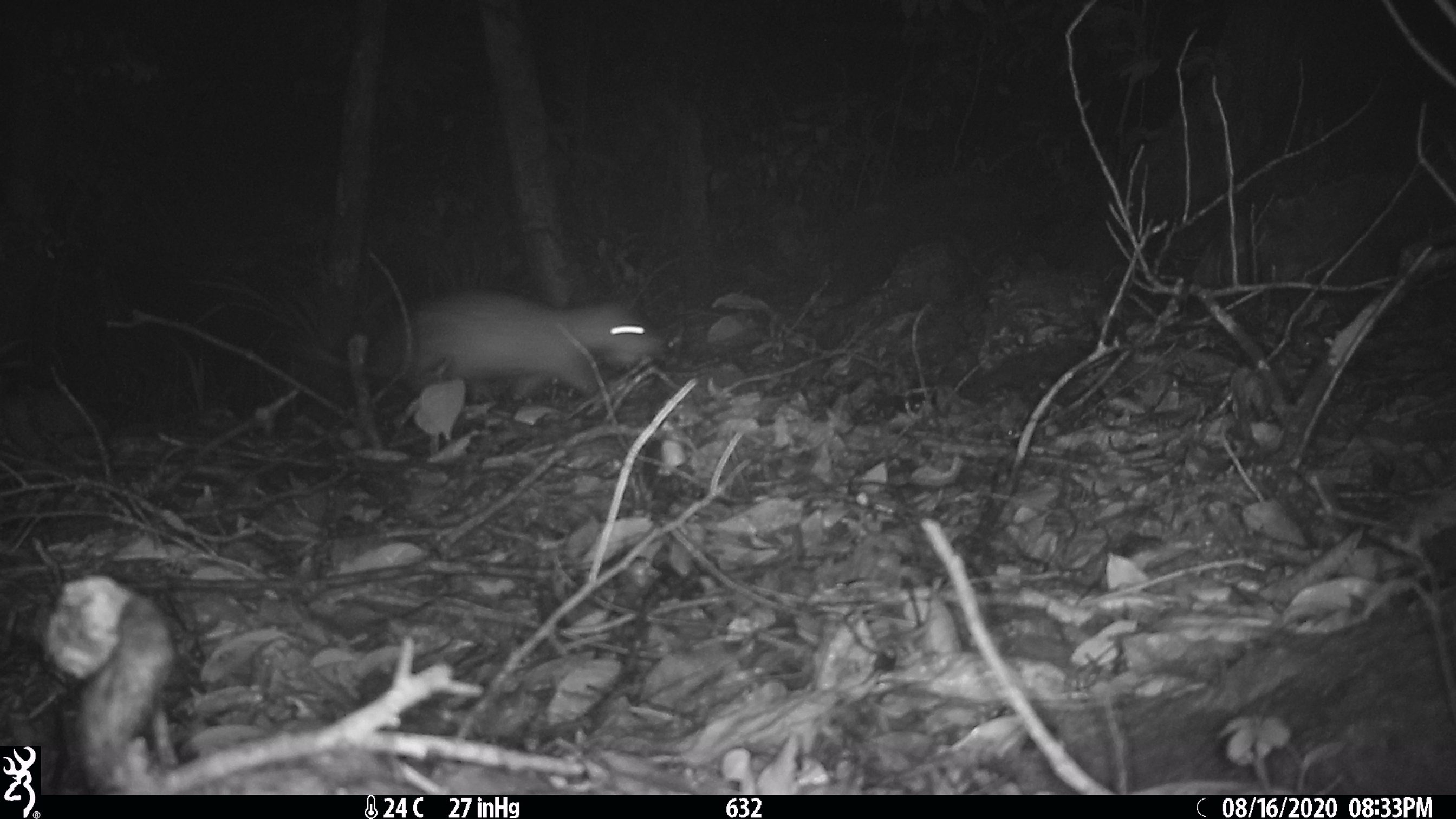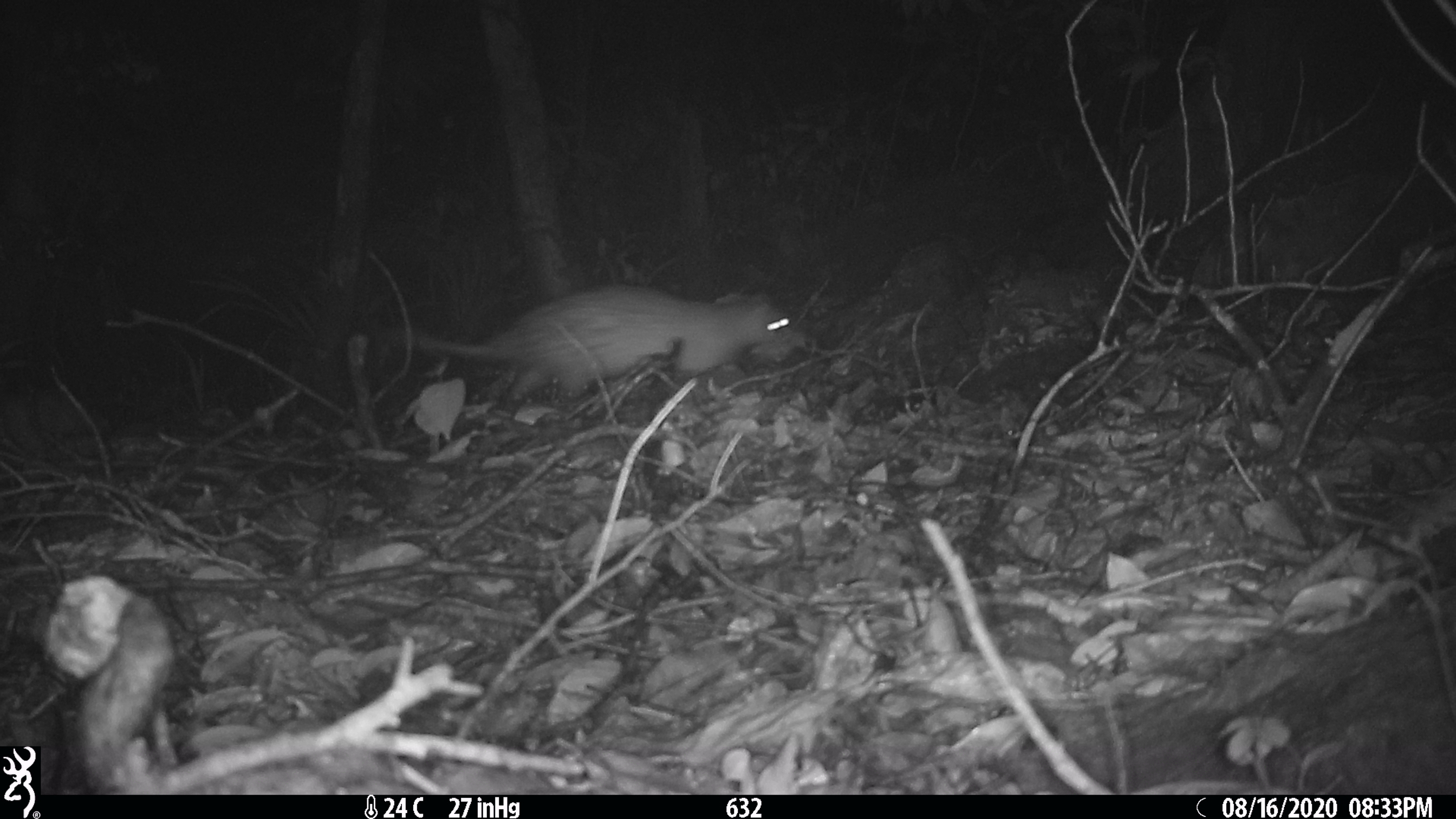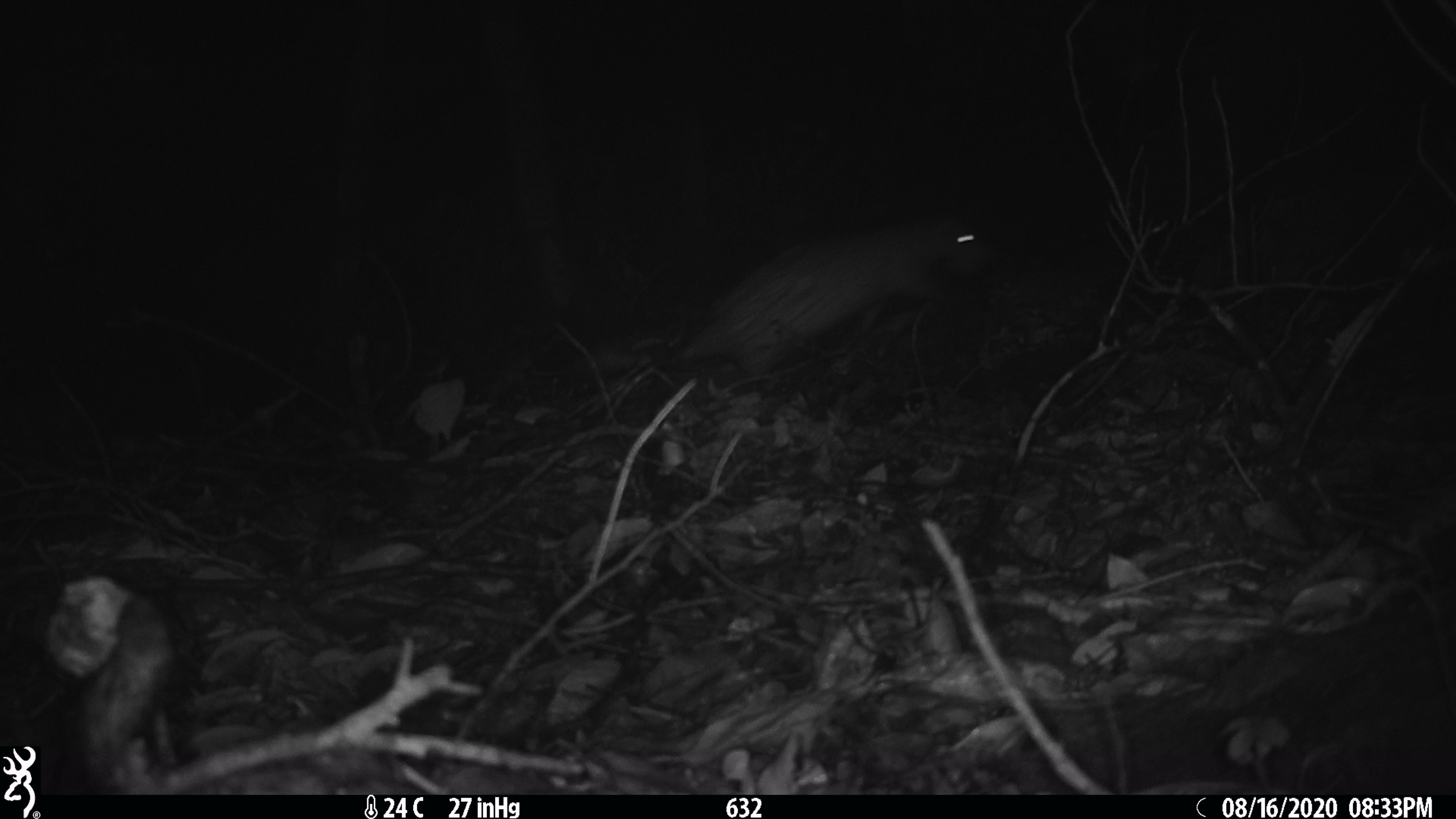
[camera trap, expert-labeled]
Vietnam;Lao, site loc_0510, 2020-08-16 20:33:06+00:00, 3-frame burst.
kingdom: Animalia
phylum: Chordata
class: Mammalia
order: Rodentia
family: Hystricidae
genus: Atherurus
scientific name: Atherurus macrourus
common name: asiatic brush-tailed porcupine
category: asiatic brush tailed porcupine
Asiatic brush tailed porcupine (asiatic brush-tailed porcupine) (Atherurus macrourus). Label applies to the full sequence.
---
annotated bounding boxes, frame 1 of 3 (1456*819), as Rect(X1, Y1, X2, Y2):
asiatic brush tailed porcupine: Rect(280, 286, 667, 403)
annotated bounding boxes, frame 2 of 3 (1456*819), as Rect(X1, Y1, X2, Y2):
asiatic brush tailed porcupine: Rect(411, 278, 803, 415)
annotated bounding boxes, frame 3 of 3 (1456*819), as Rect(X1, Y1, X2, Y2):
asiatic brush tailed porcupine: Rect(574, 214, 991, 379)